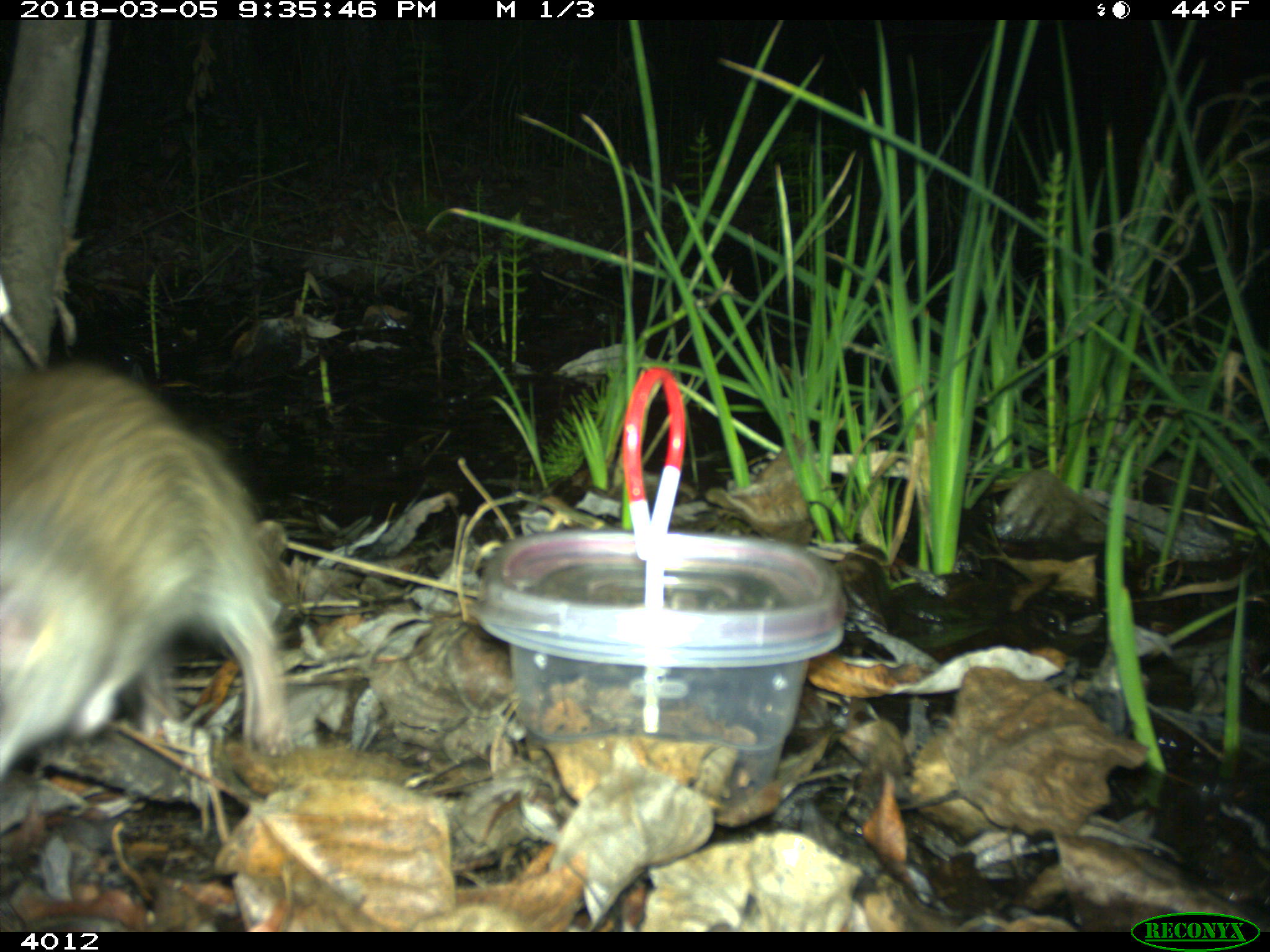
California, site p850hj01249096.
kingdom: Animalia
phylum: Chordata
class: Mammalia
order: Rodentia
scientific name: Rodentia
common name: rodent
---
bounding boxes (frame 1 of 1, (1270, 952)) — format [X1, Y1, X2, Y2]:
rodent: [0, 366, 287, 777]